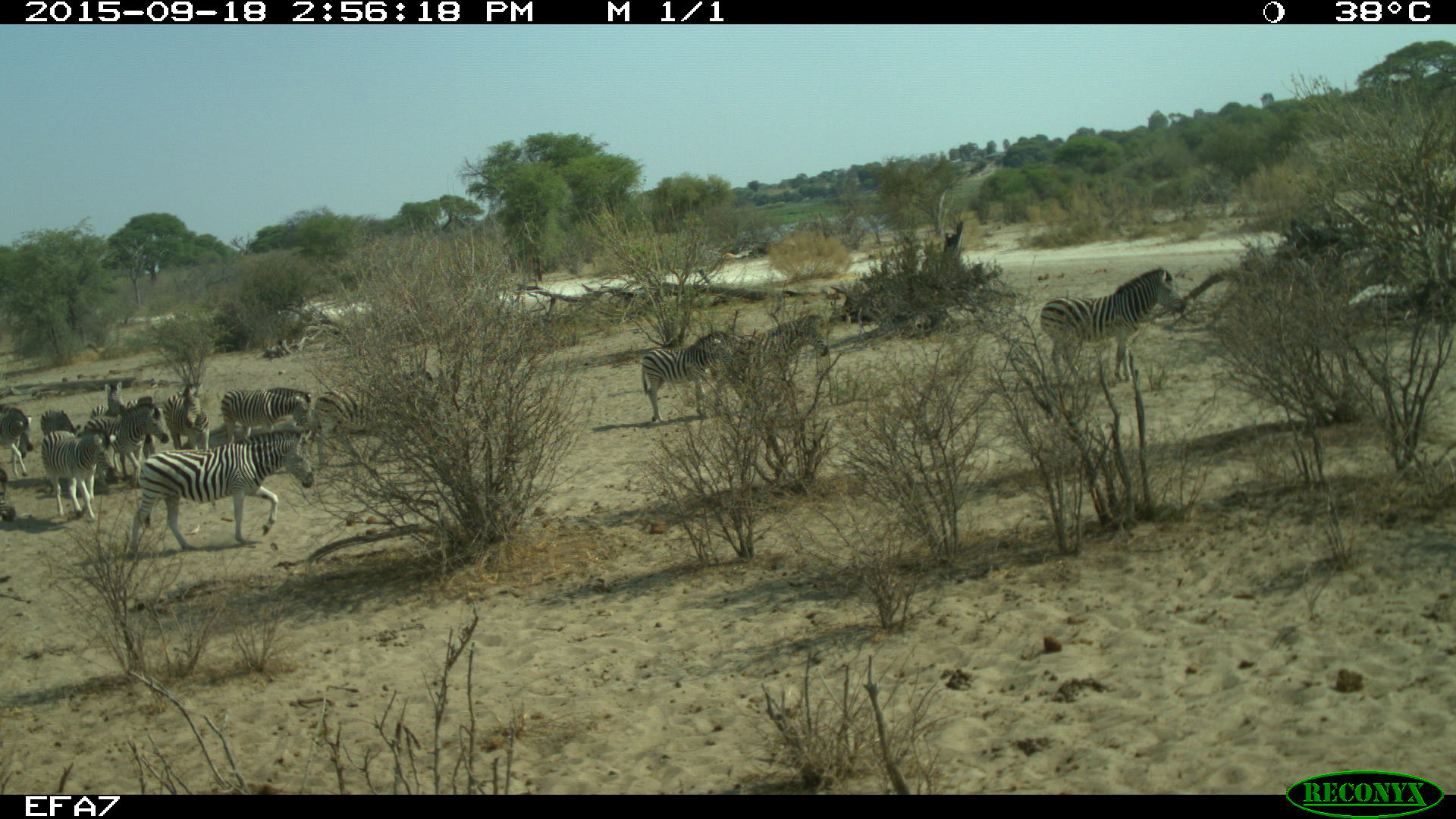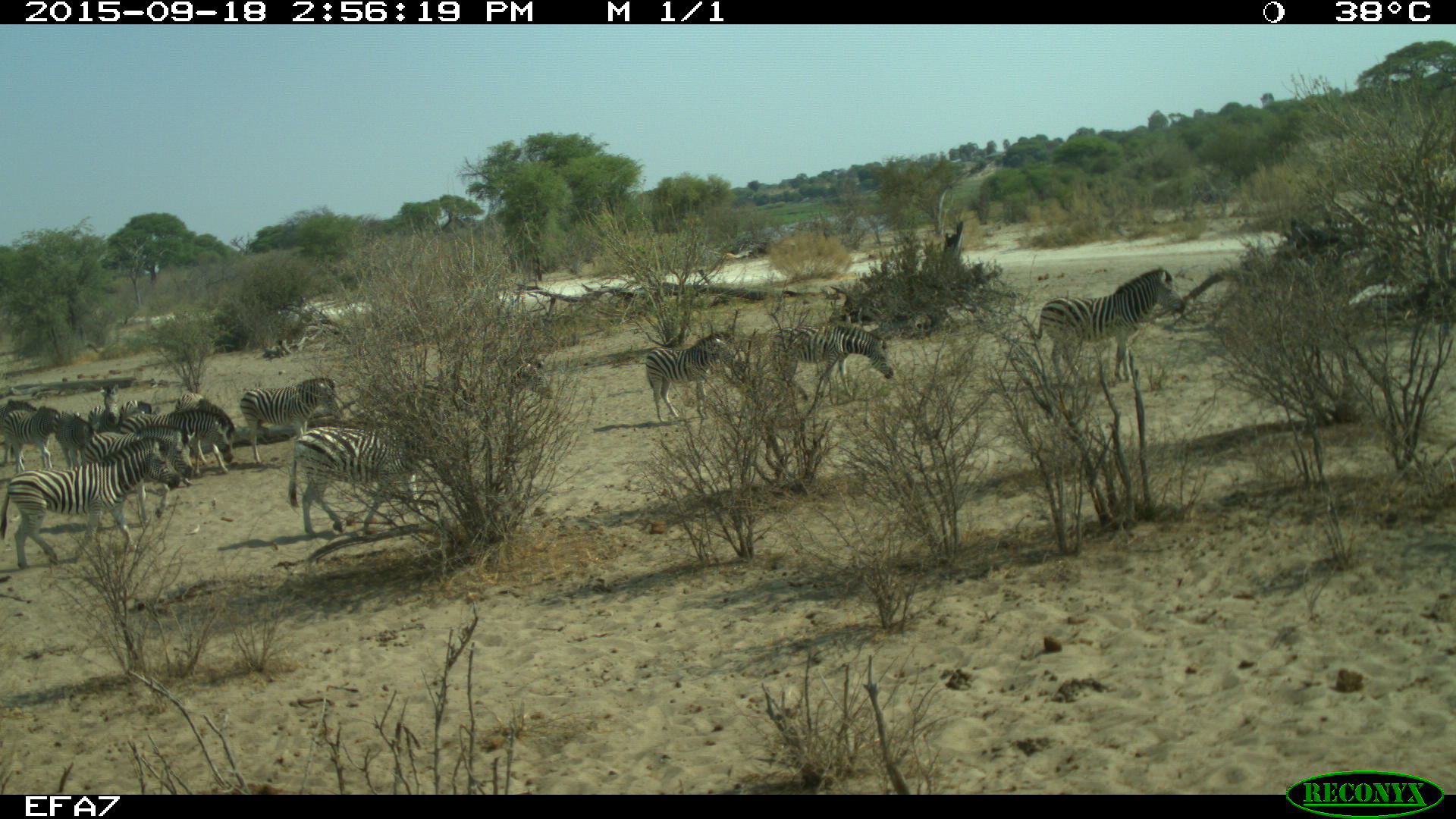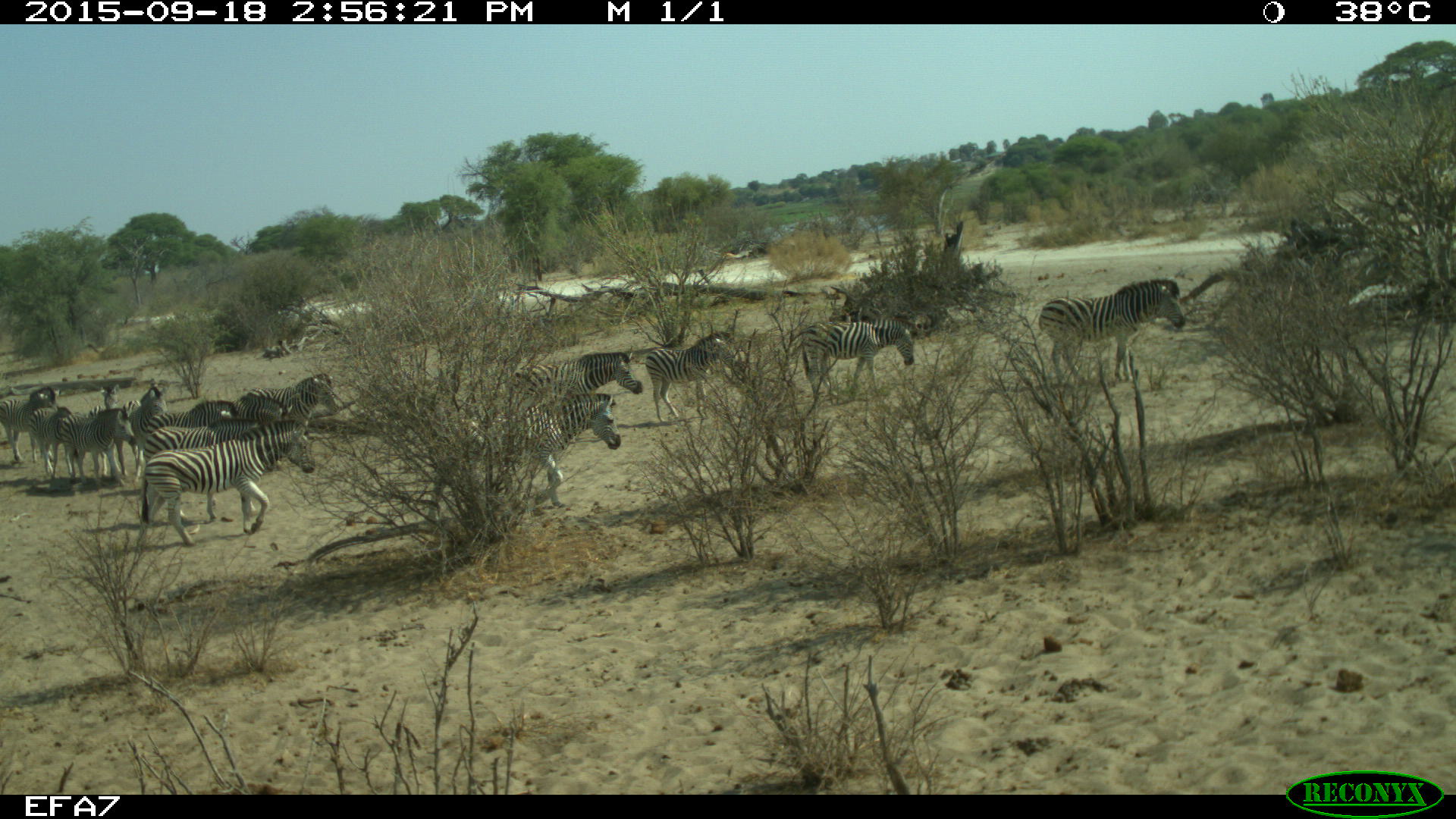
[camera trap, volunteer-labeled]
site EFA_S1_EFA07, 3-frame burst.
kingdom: Animalia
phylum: Chordata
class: Mammalia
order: Perissodactyla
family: Equidae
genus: Equus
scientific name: Equus quagga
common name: plains zebra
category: zebraplains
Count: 11-50.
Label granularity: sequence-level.